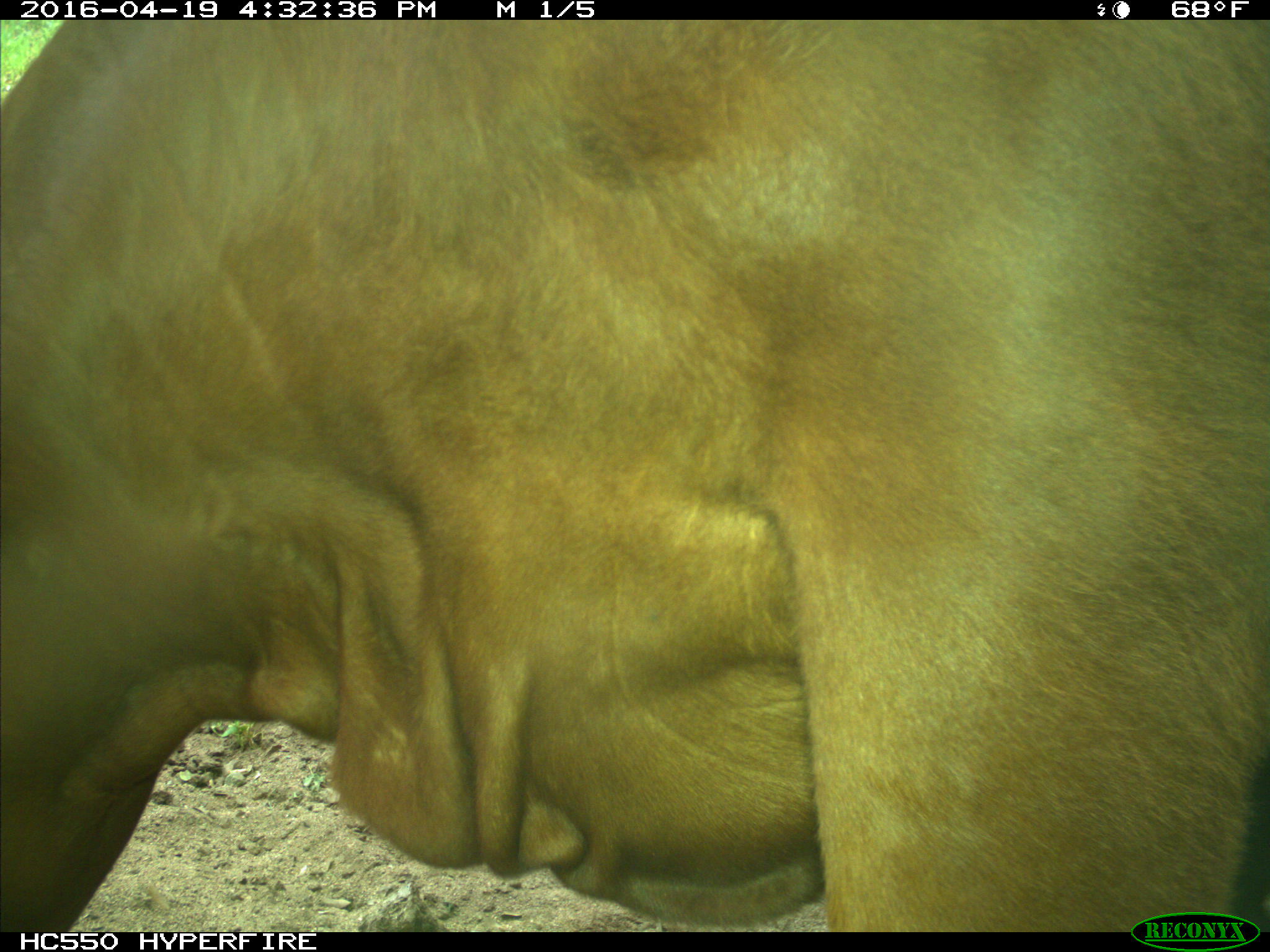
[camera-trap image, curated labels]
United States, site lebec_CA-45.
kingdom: Animalia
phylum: Chordata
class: Mammalia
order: Artiodactyla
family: Bovidae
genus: Bos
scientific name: Bos taurus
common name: domestic cow